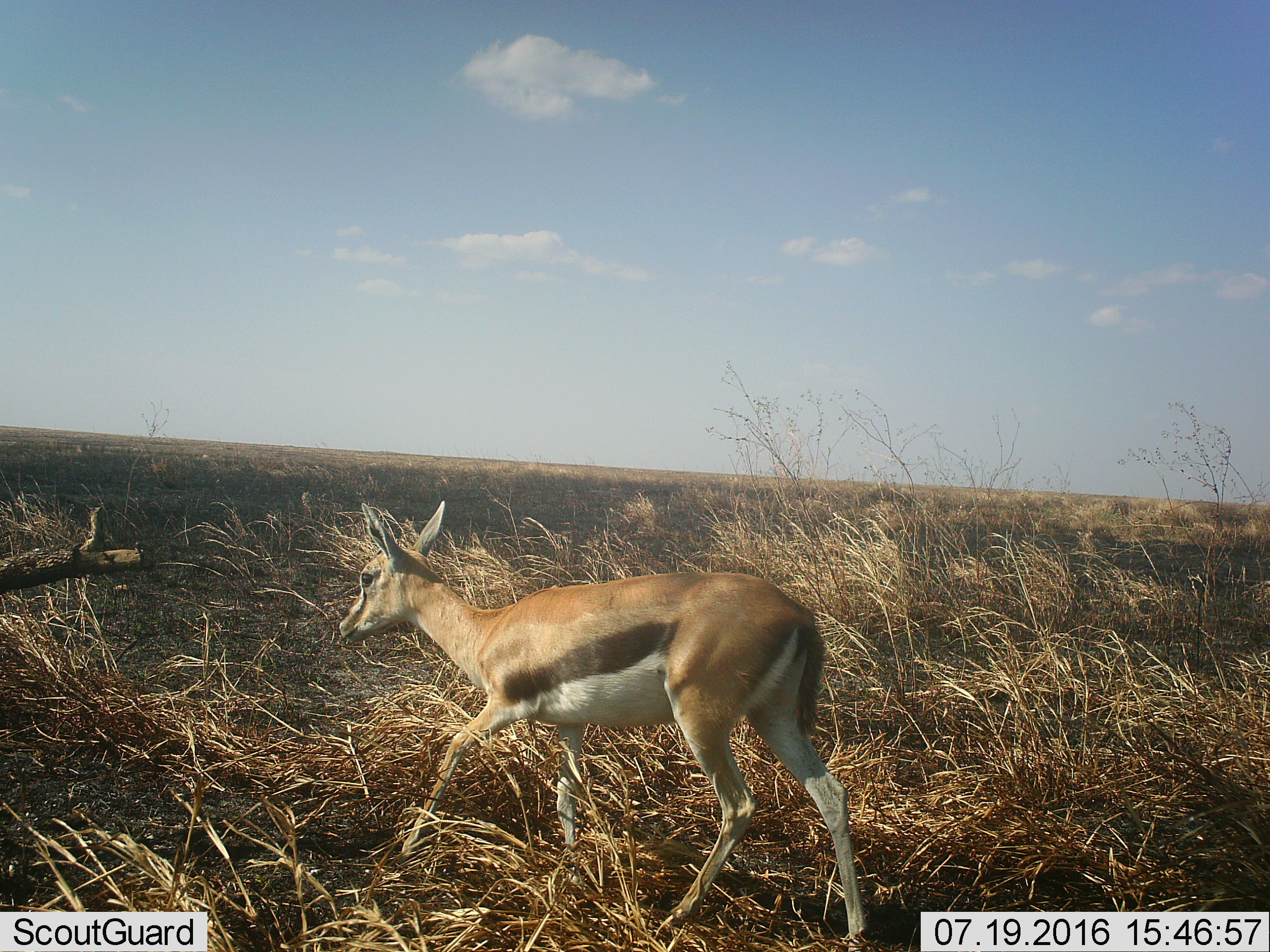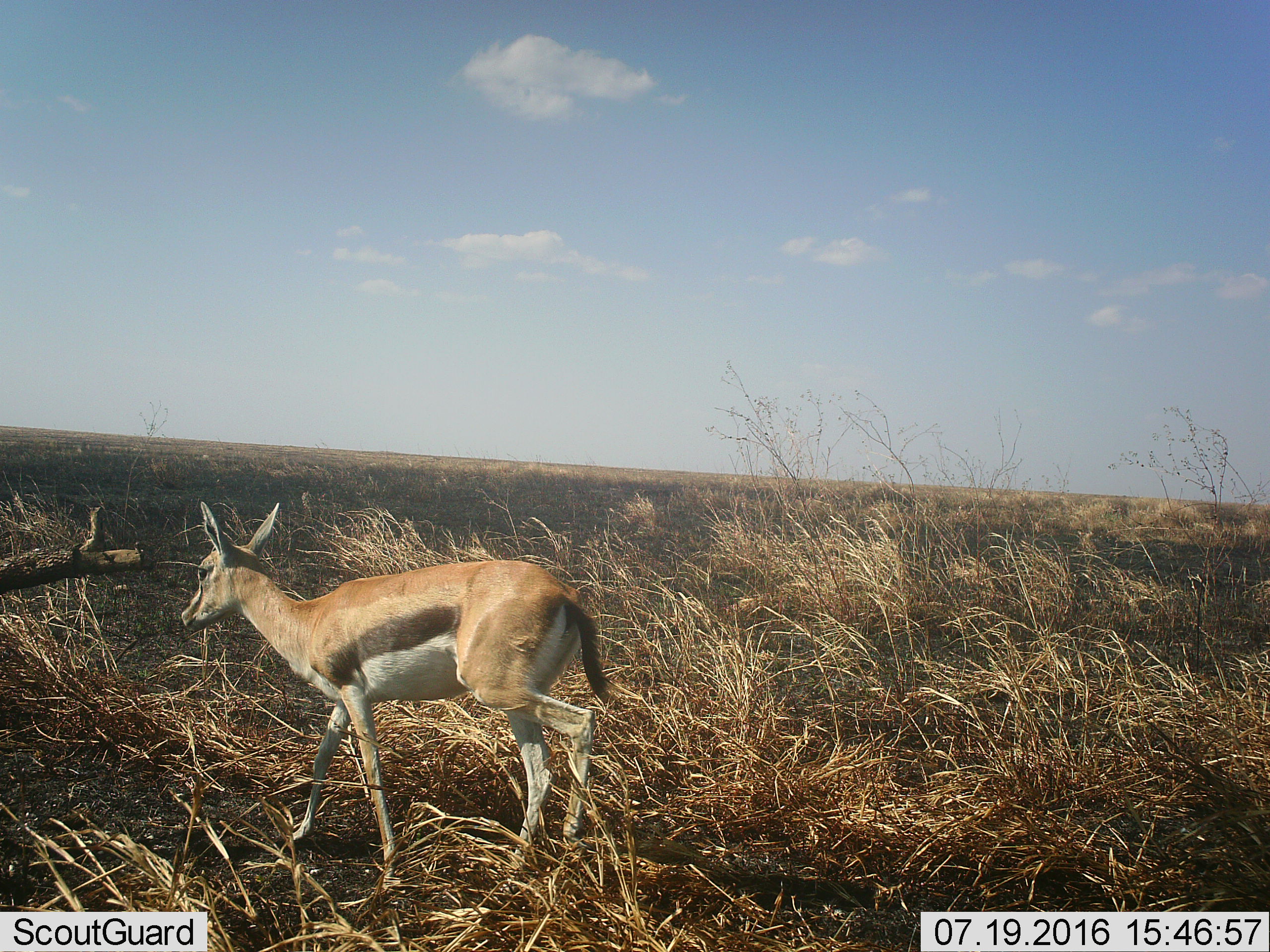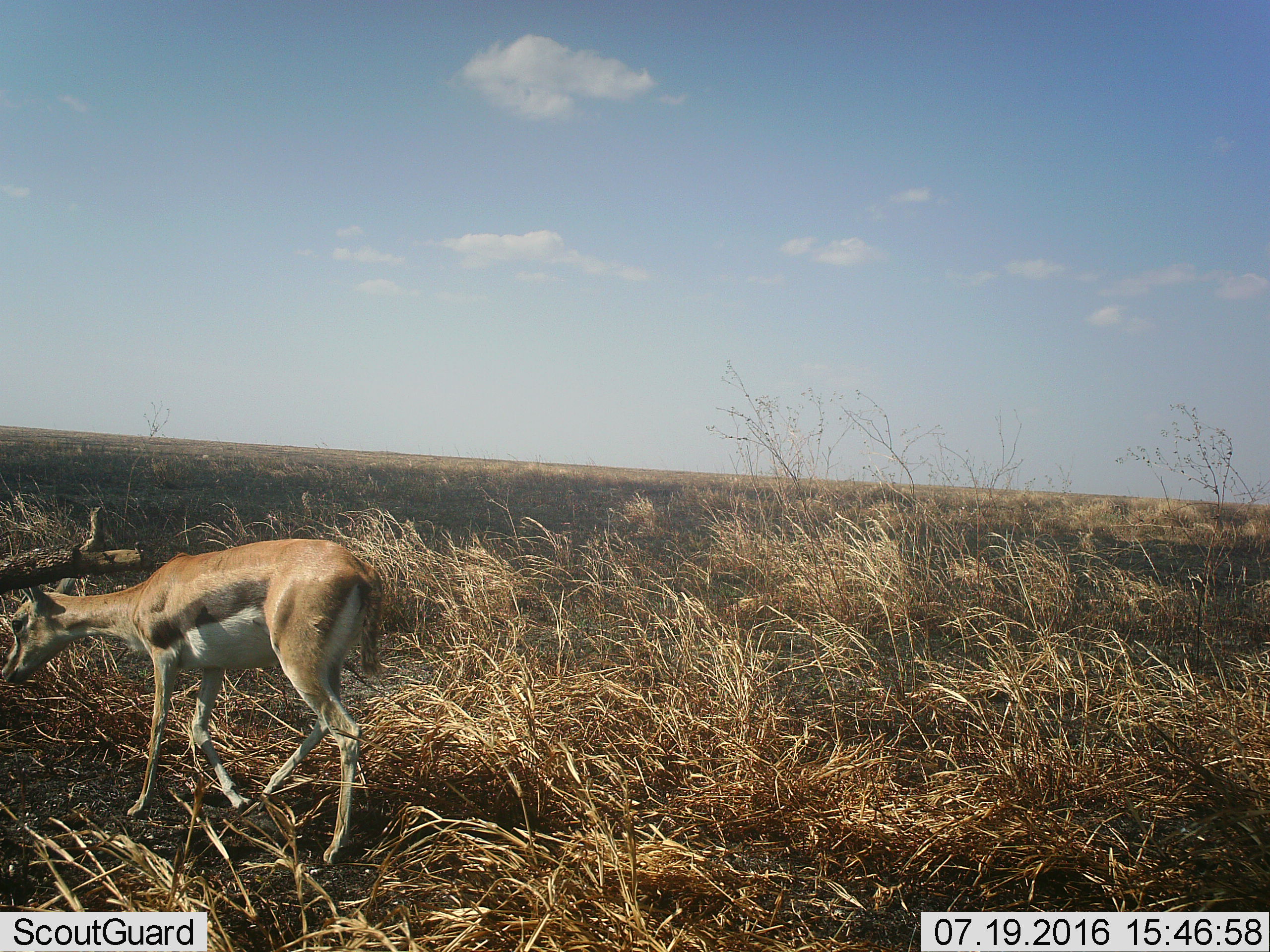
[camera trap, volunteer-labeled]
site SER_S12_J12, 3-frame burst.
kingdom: Animalia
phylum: Chordata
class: Mammalia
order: Artiodactyla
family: Bovidae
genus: Eudorcas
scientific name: Eudorcas thomsonii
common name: thomson's gazelle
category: gazellethomsons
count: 1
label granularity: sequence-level